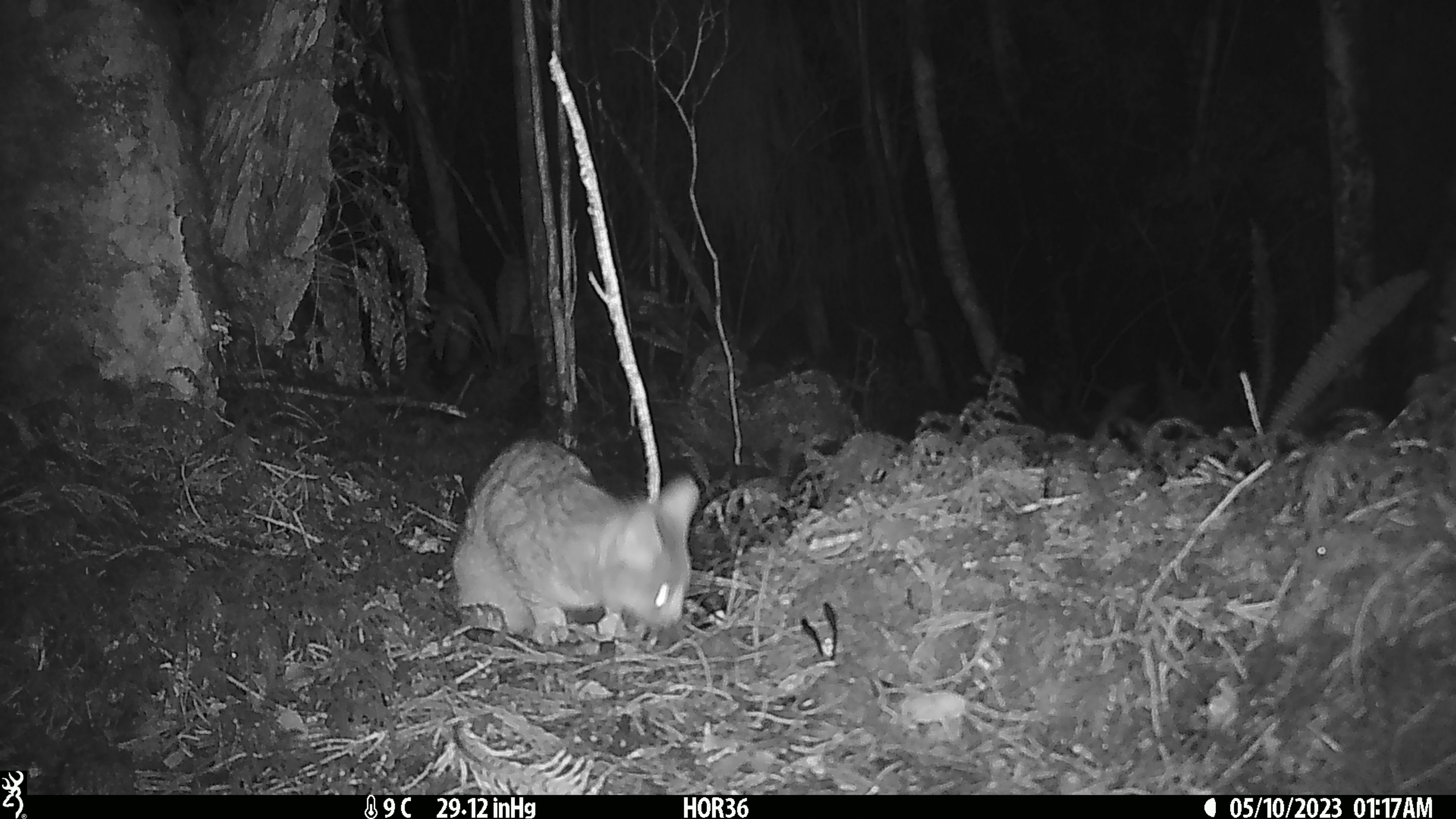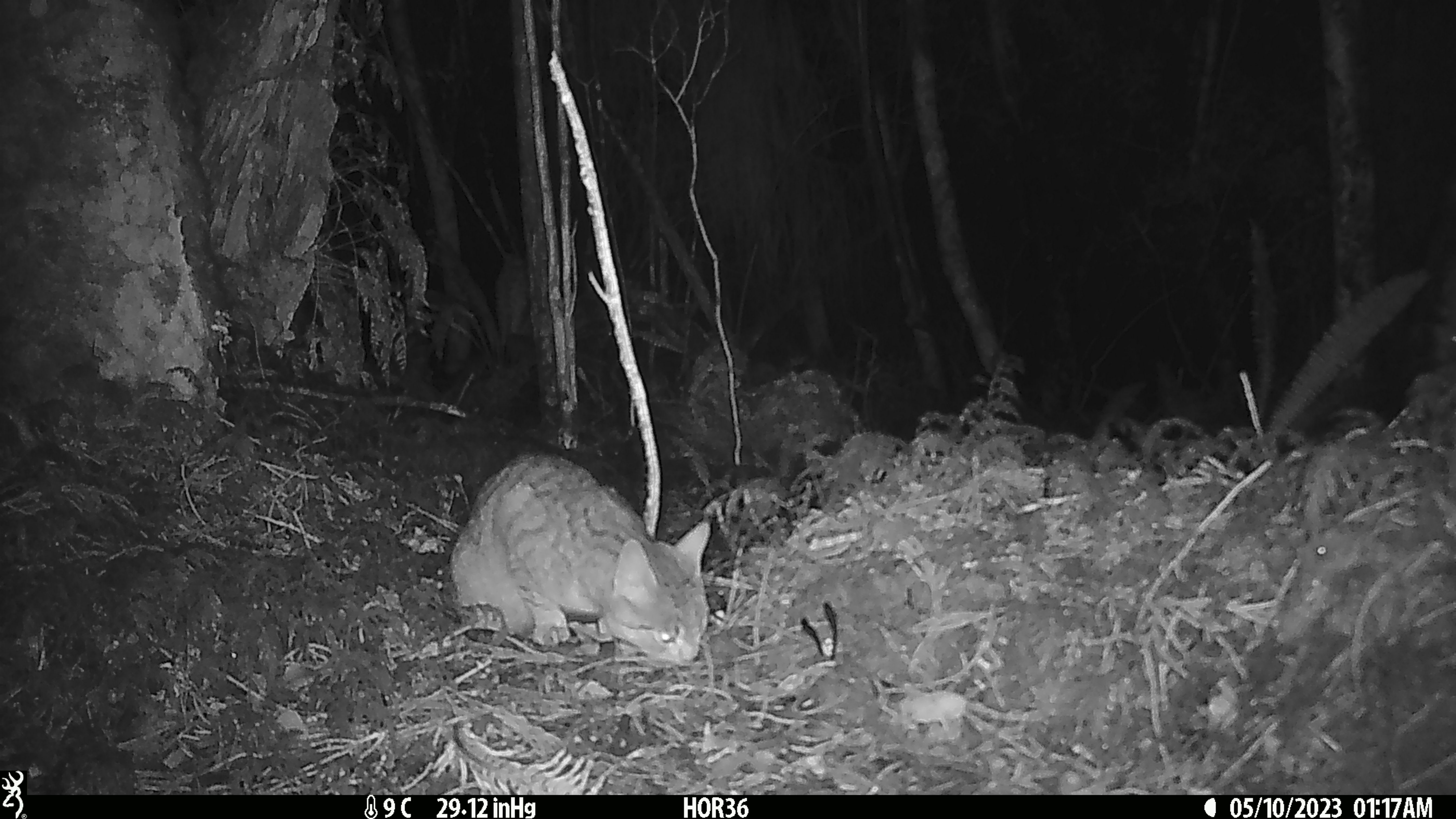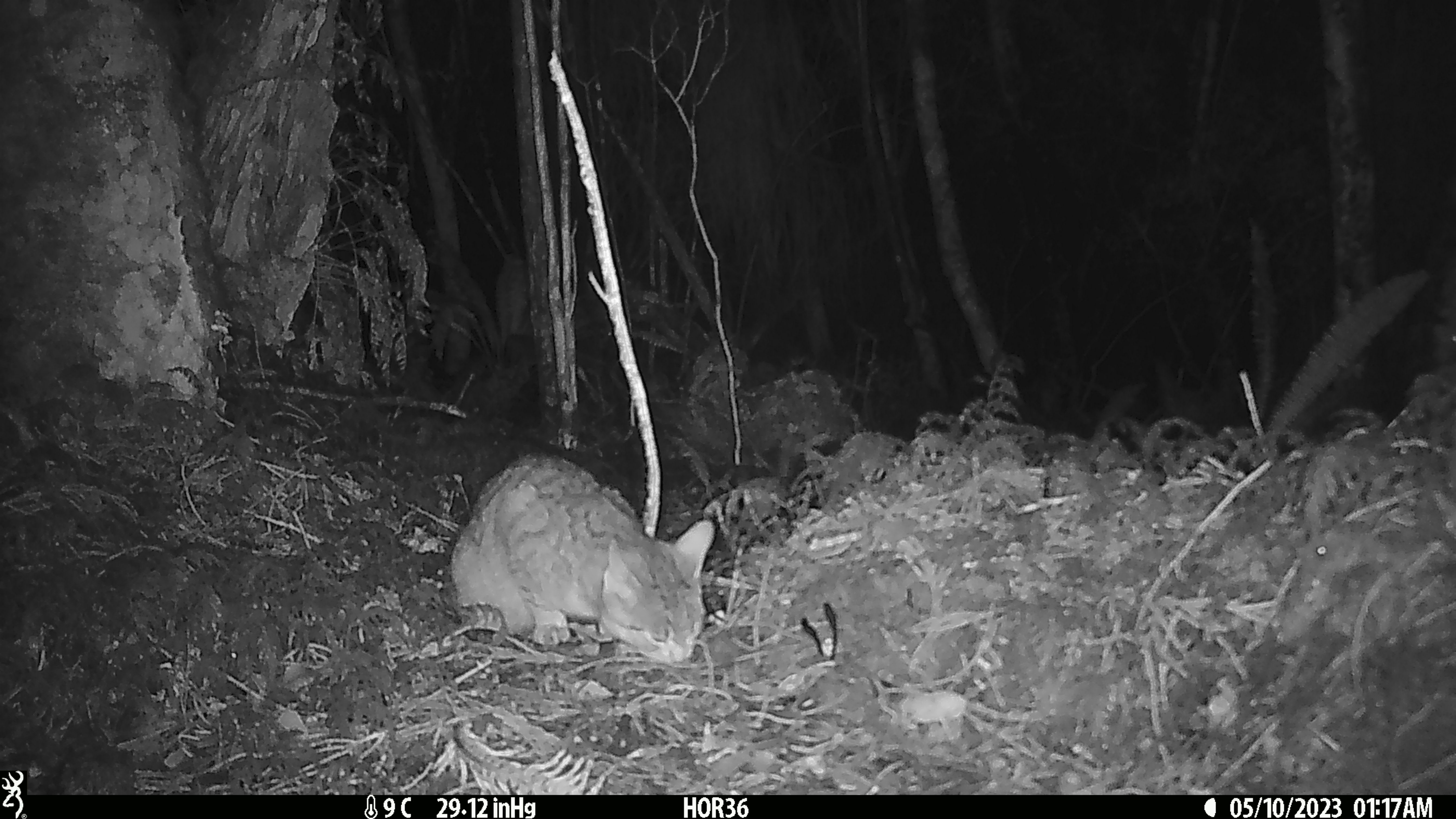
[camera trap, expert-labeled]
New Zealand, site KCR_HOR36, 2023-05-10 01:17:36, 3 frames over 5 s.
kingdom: Animalia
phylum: Chordata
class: Mammalia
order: Carnivora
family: Felidae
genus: Felis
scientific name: Felis catus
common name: domestic cat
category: cat